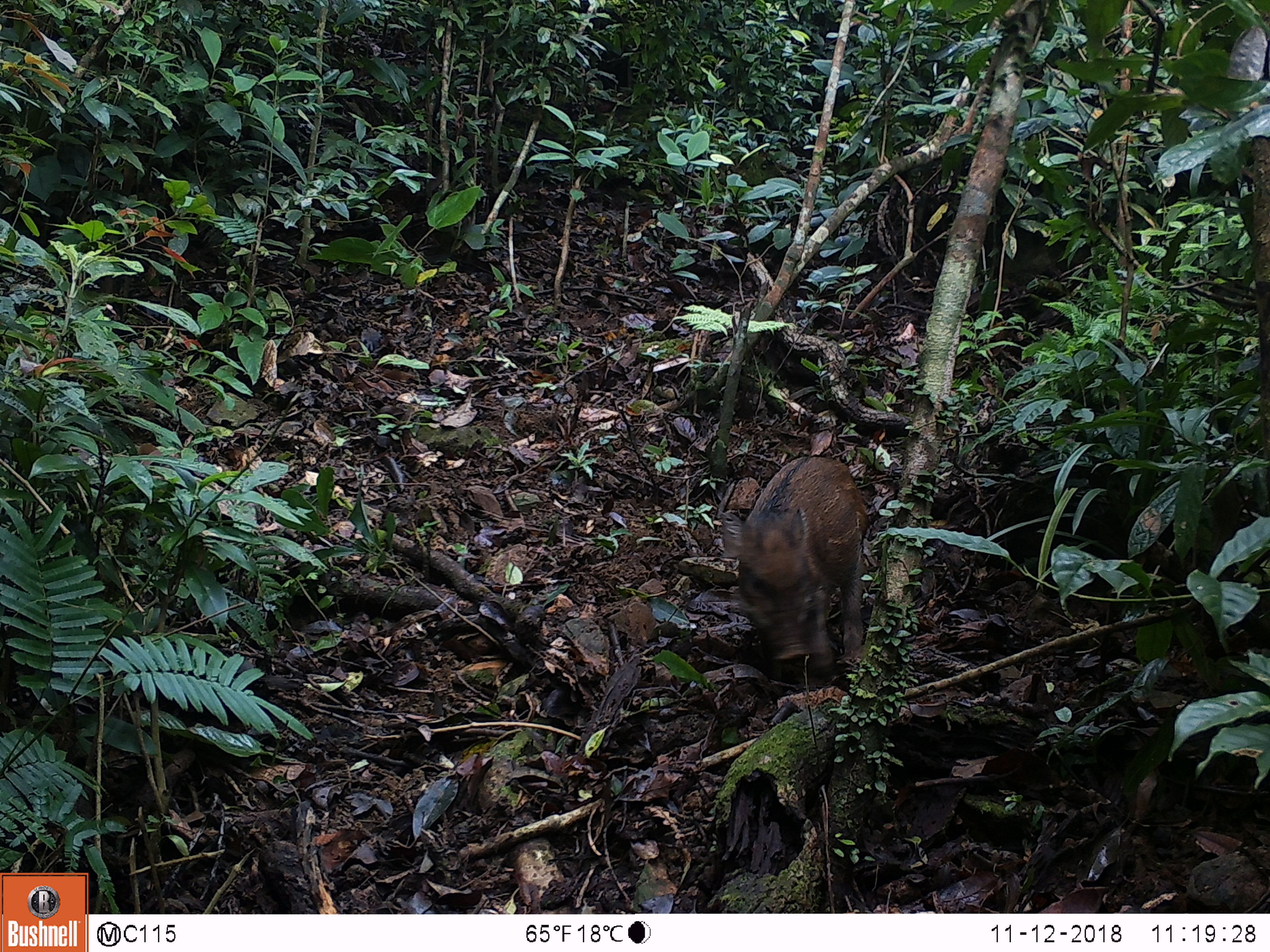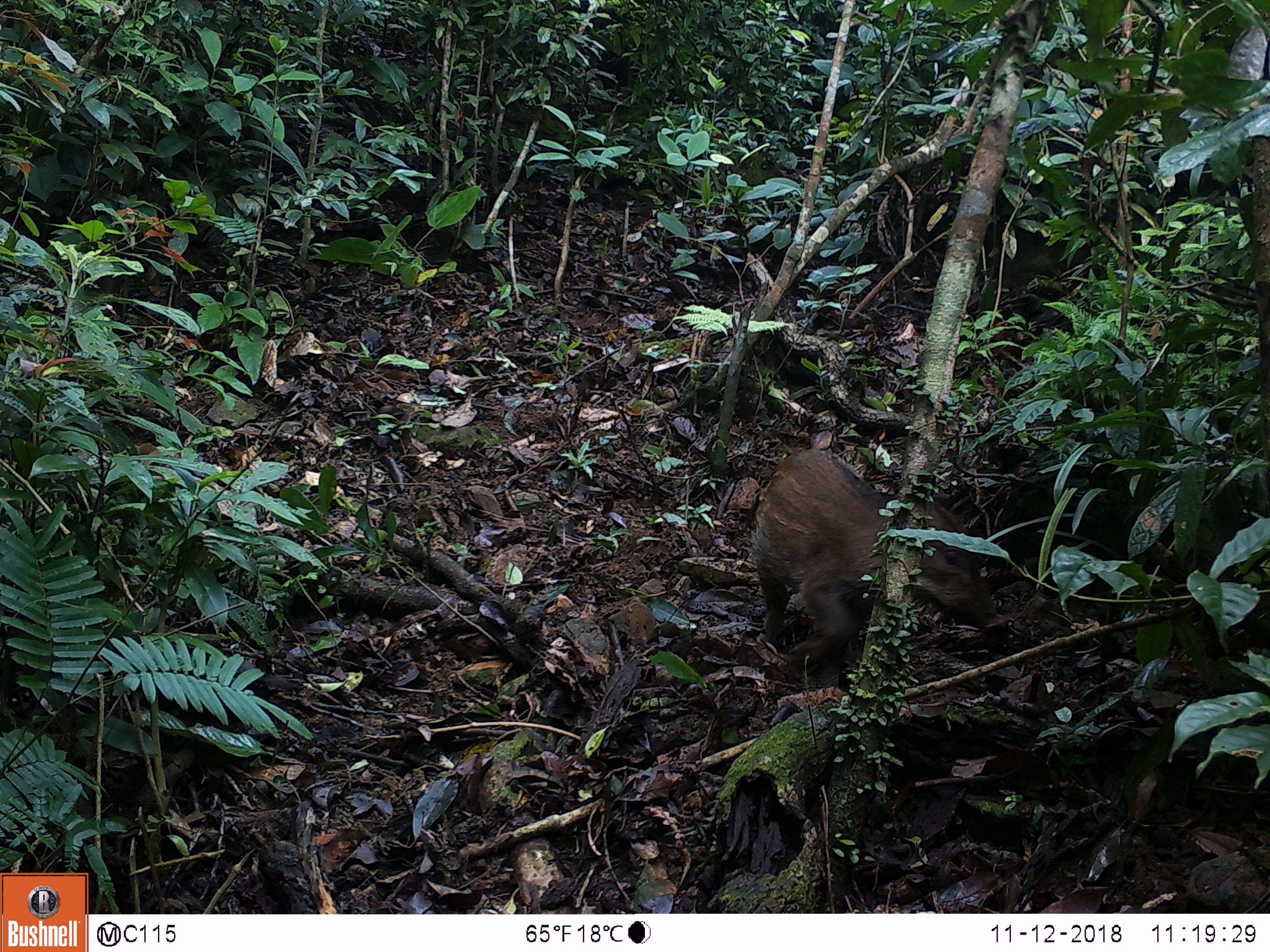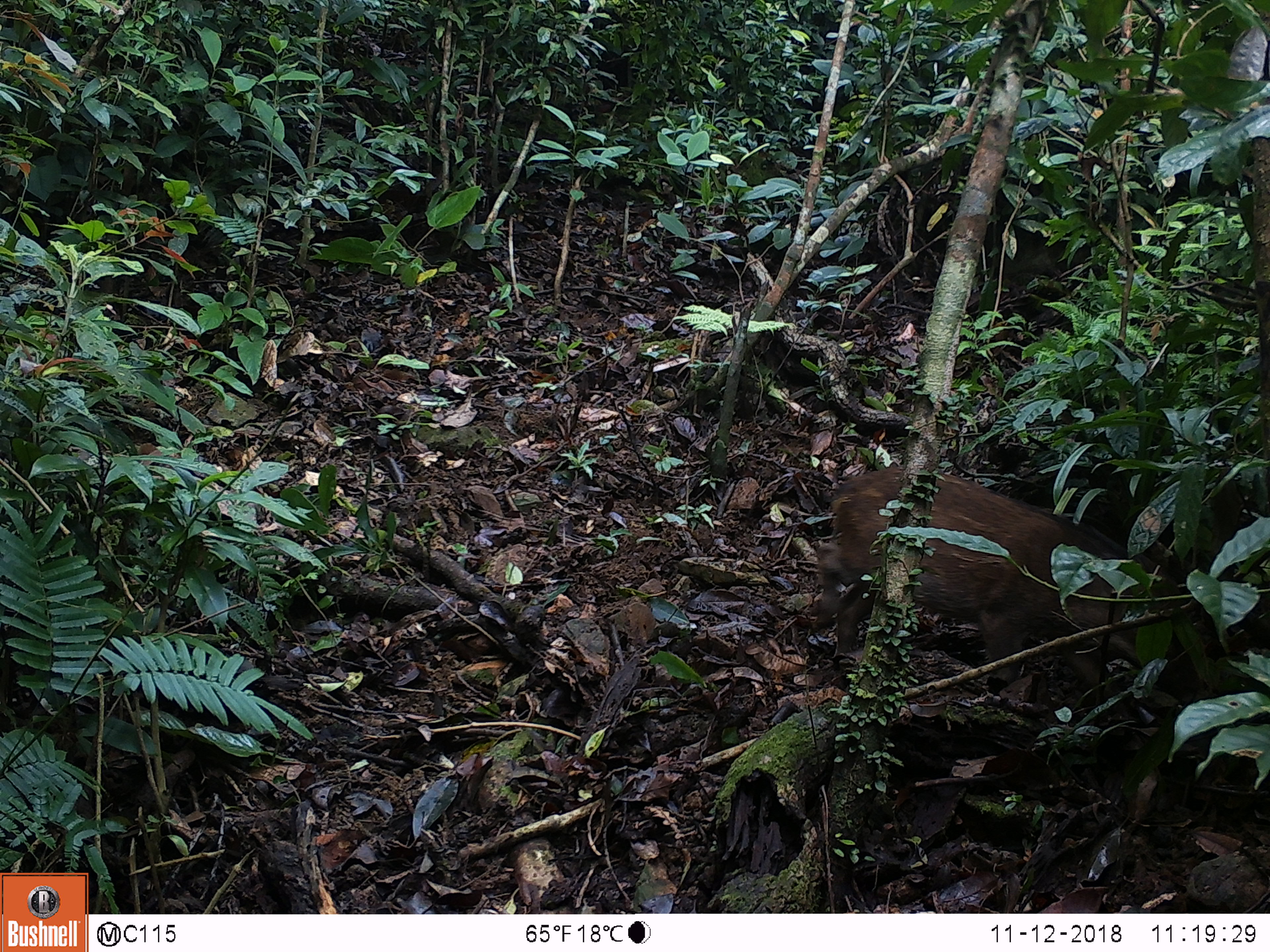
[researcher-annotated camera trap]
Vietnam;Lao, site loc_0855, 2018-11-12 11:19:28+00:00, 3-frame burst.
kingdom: Animalia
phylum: Chordata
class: Mammalia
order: Artiodactyla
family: Suidae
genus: Sus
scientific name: Sus scrofa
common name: eurasian wild pig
Eurasian wild pig (Sus scrofa). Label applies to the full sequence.